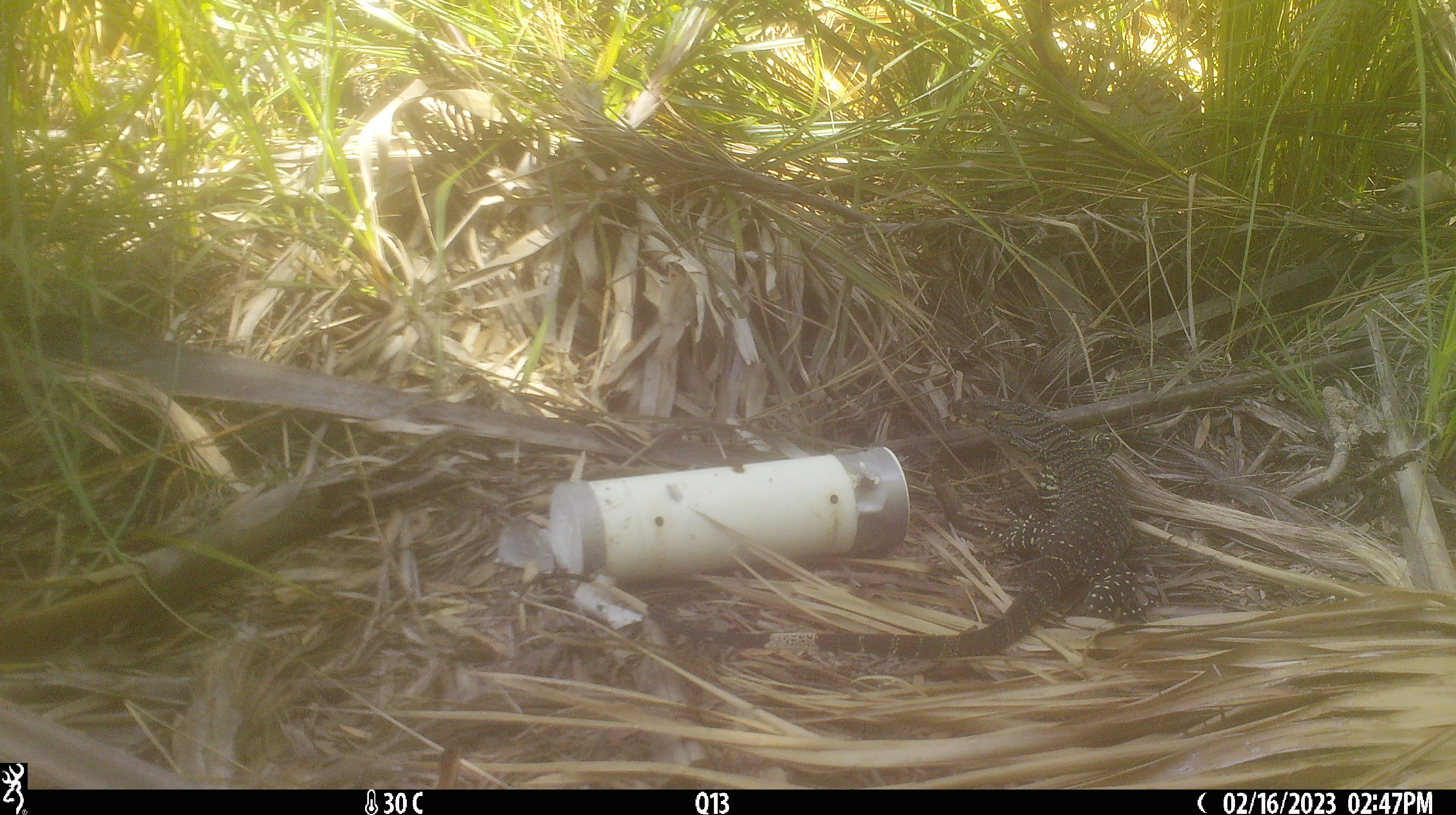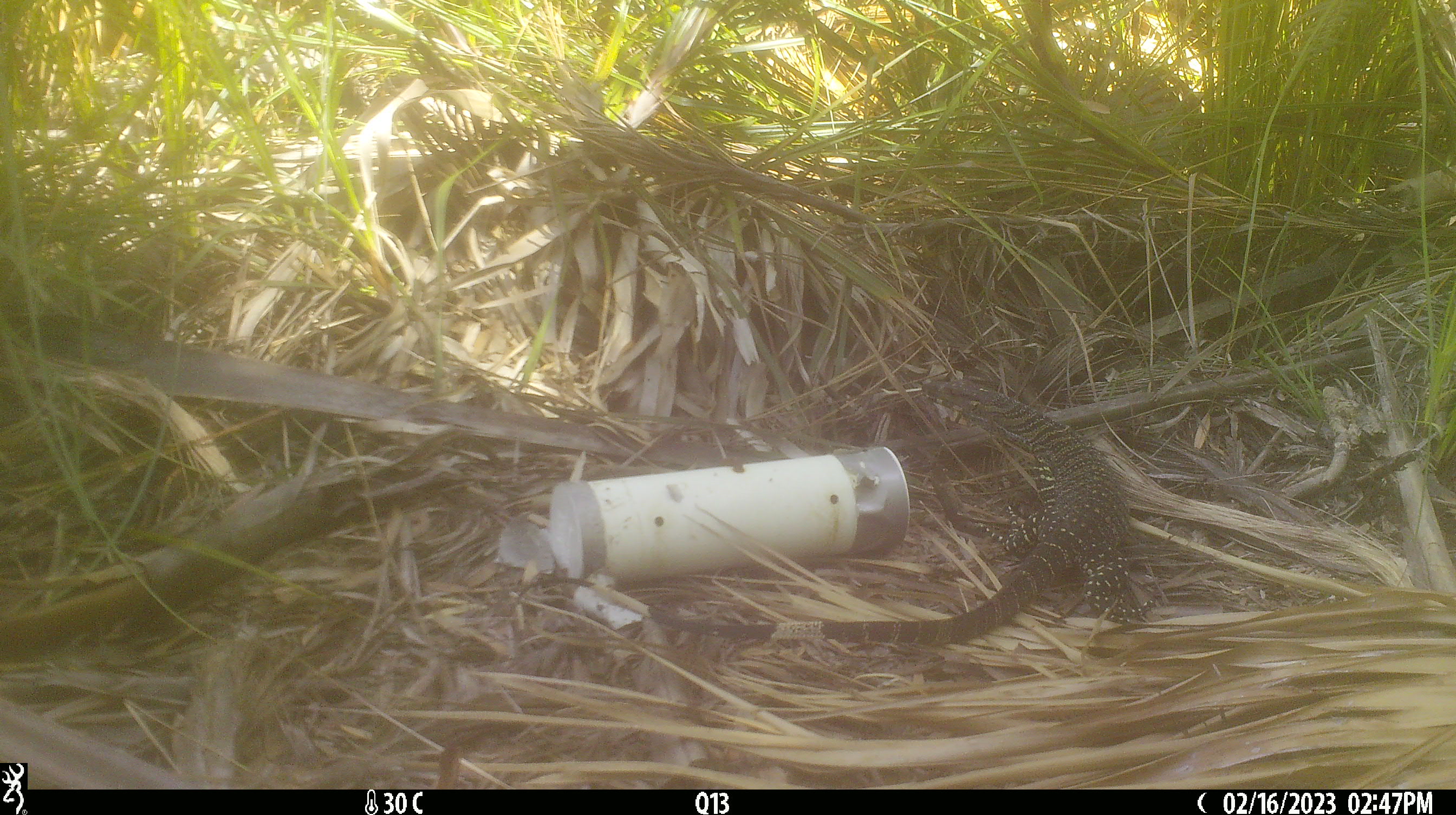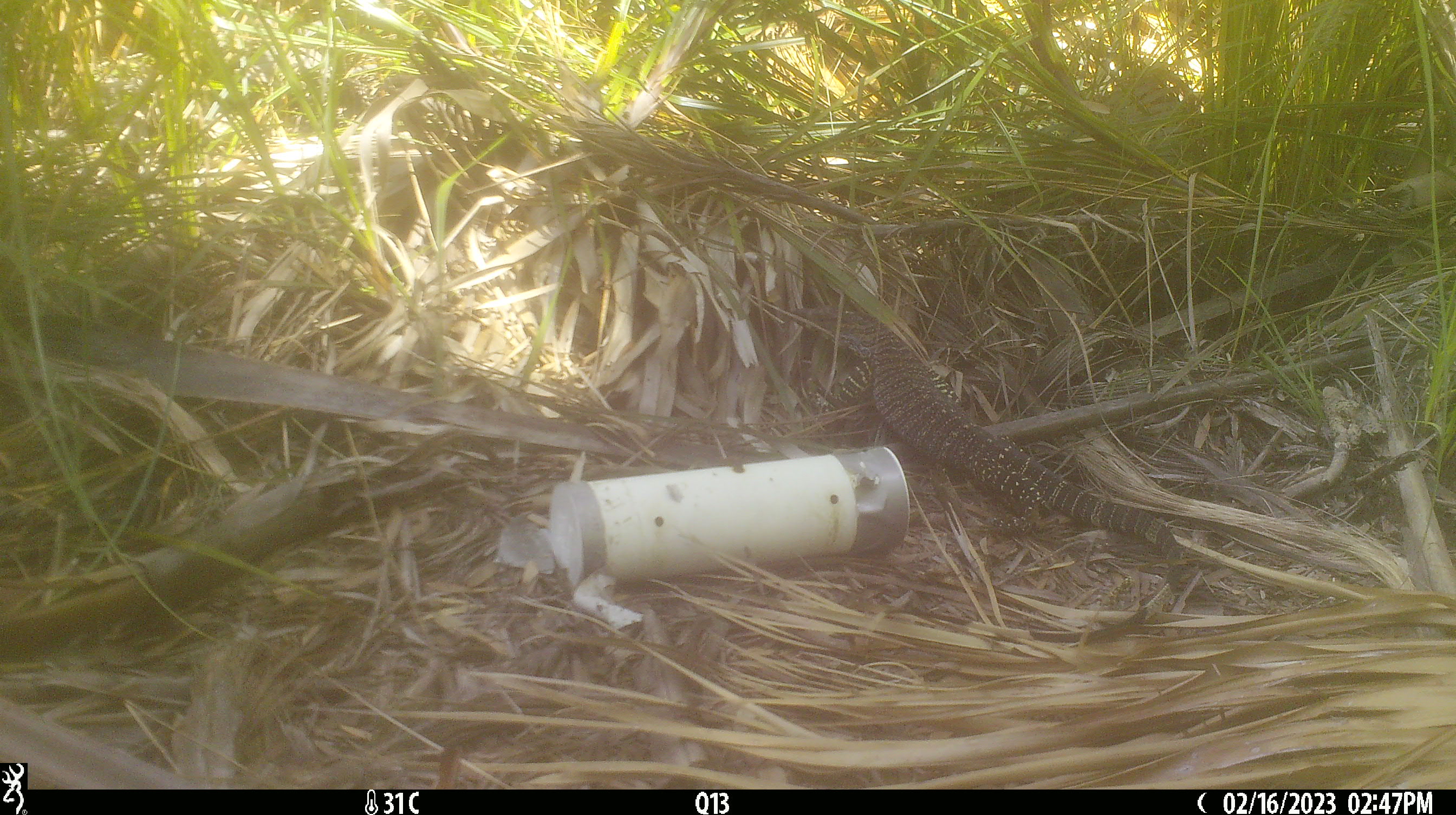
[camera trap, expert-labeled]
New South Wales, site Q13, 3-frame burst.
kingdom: Animalia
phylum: Chordata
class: Reptilia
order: Squamata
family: Varanidae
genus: Varanus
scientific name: Varanus varius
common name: lace monitor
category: goanna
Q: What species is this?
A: Goanna (lace monitor) (Varanus varius).